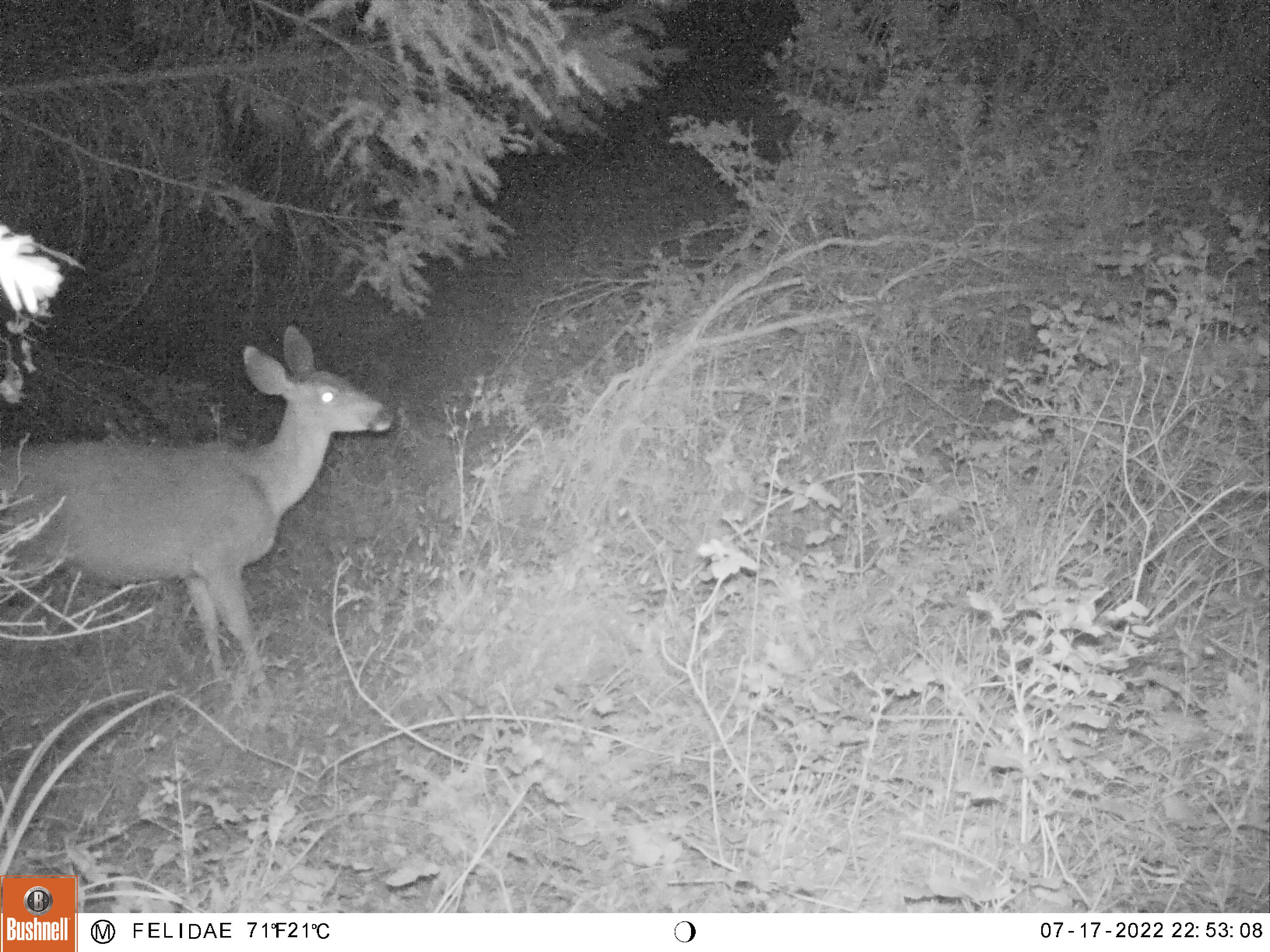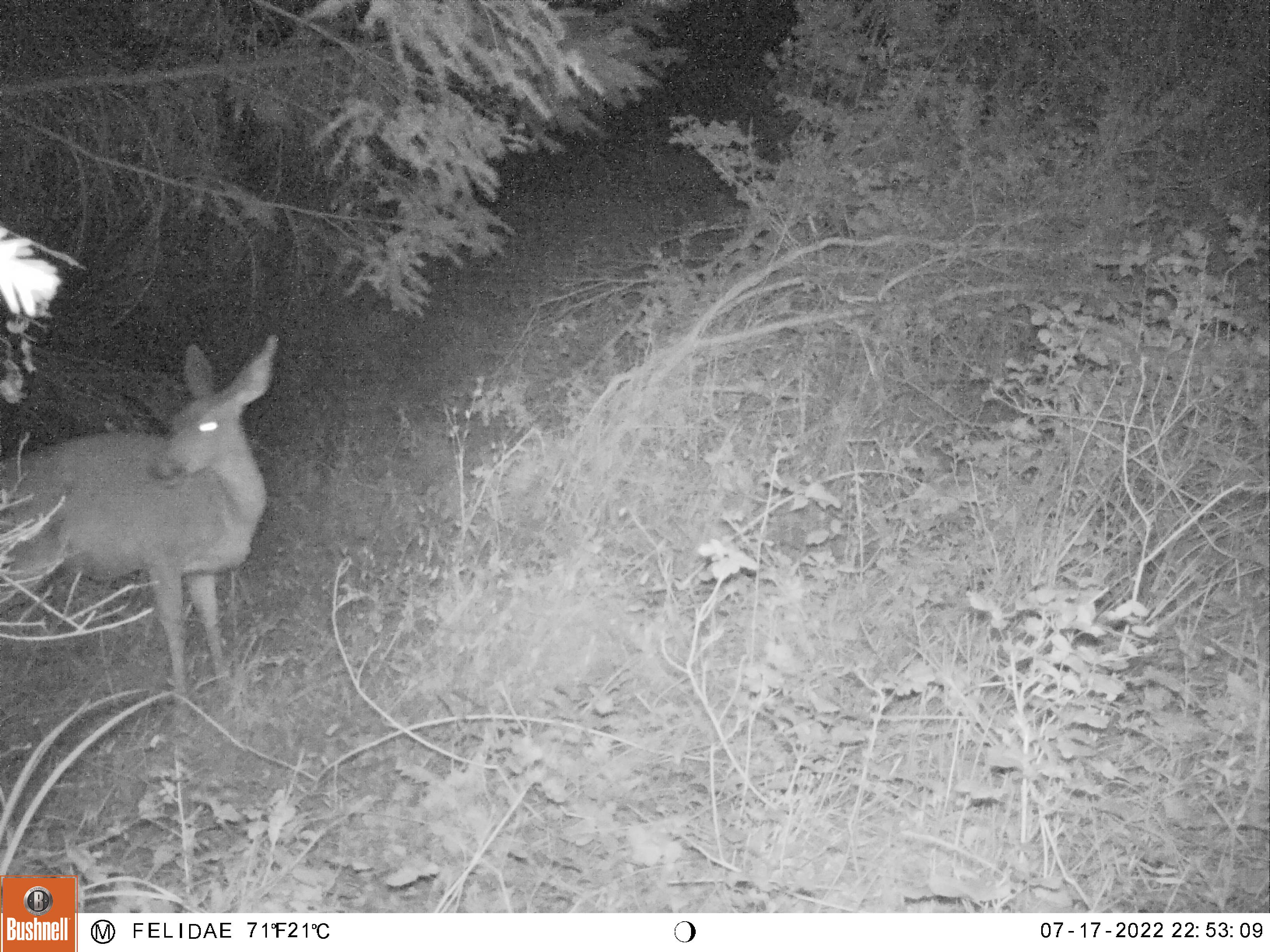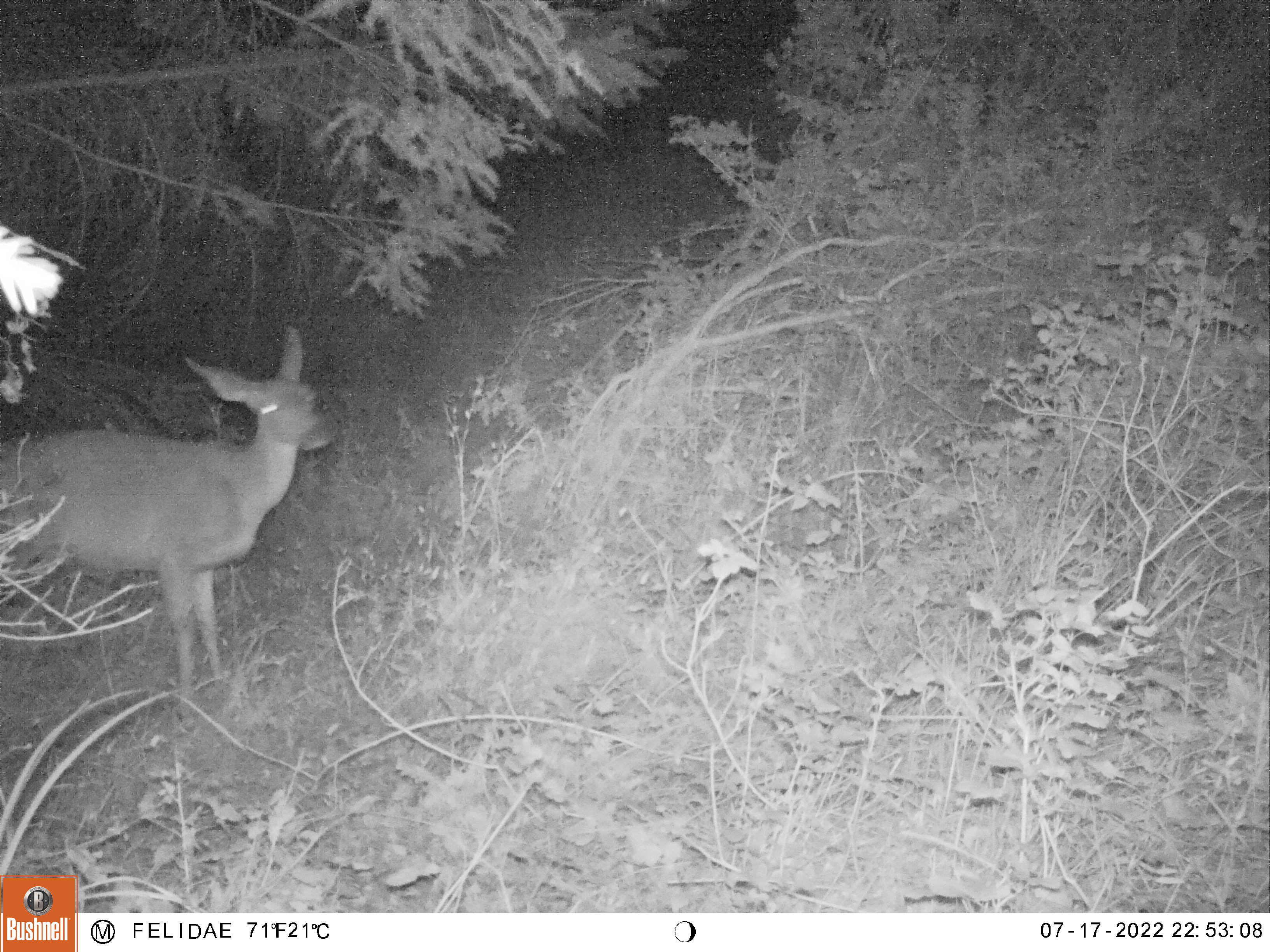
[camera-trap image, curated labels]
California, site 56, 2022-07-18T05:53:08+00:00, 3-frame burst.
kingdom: Animalia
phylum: Chordata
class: Mammalia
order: Artiodactyla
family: Cervidae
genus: Odocoileus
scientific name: Odocoileus hemionus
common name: mule deer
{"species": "mule deer (Odocoileus hemionus)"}